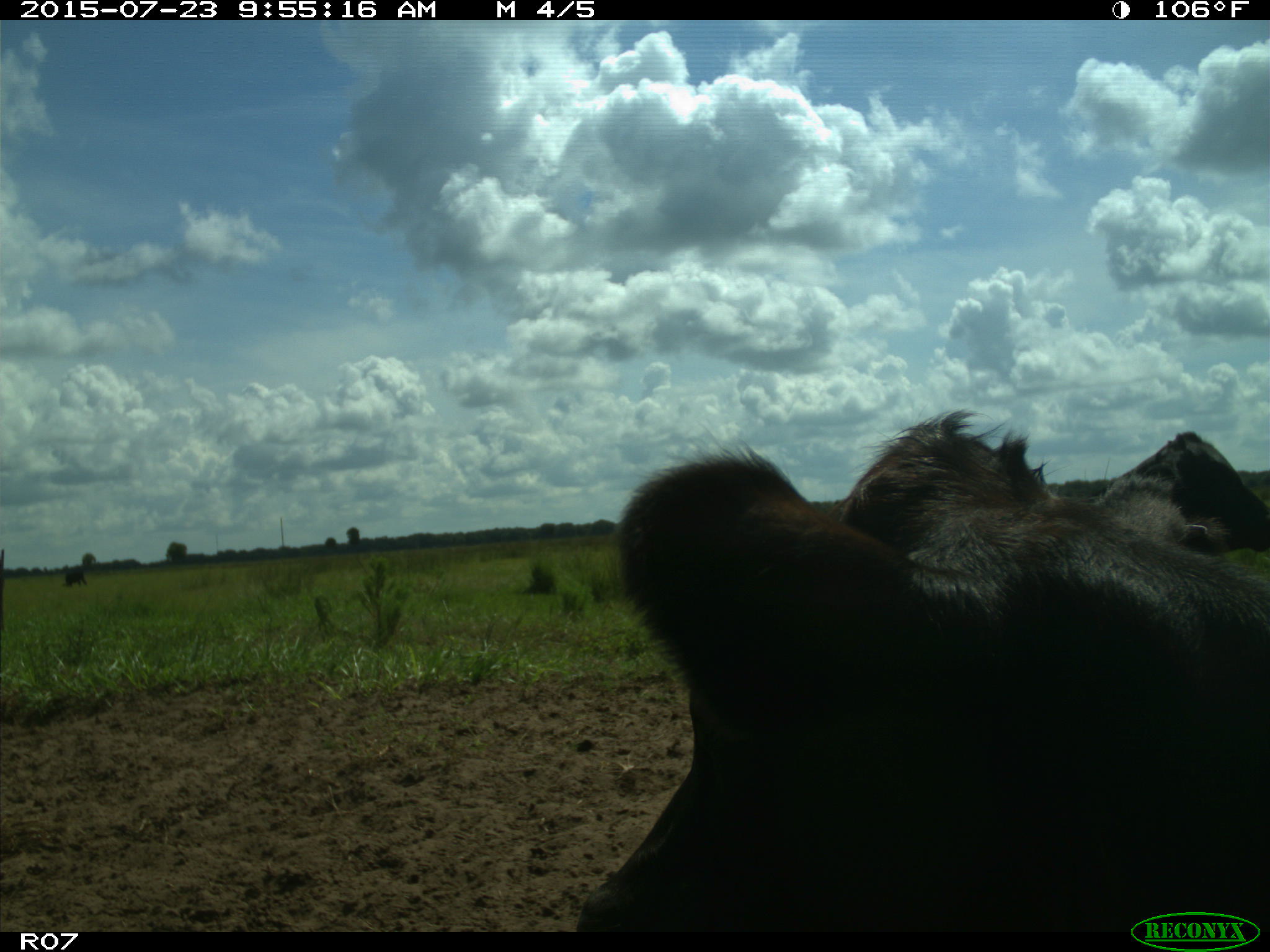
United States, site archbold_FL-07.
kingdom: Animalia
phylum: Chordata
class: Mammalia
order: Artiodactyla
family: Bovidae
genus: Bos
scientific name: Bos taurus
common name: domestic cow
Bos taurus (domestic cow).